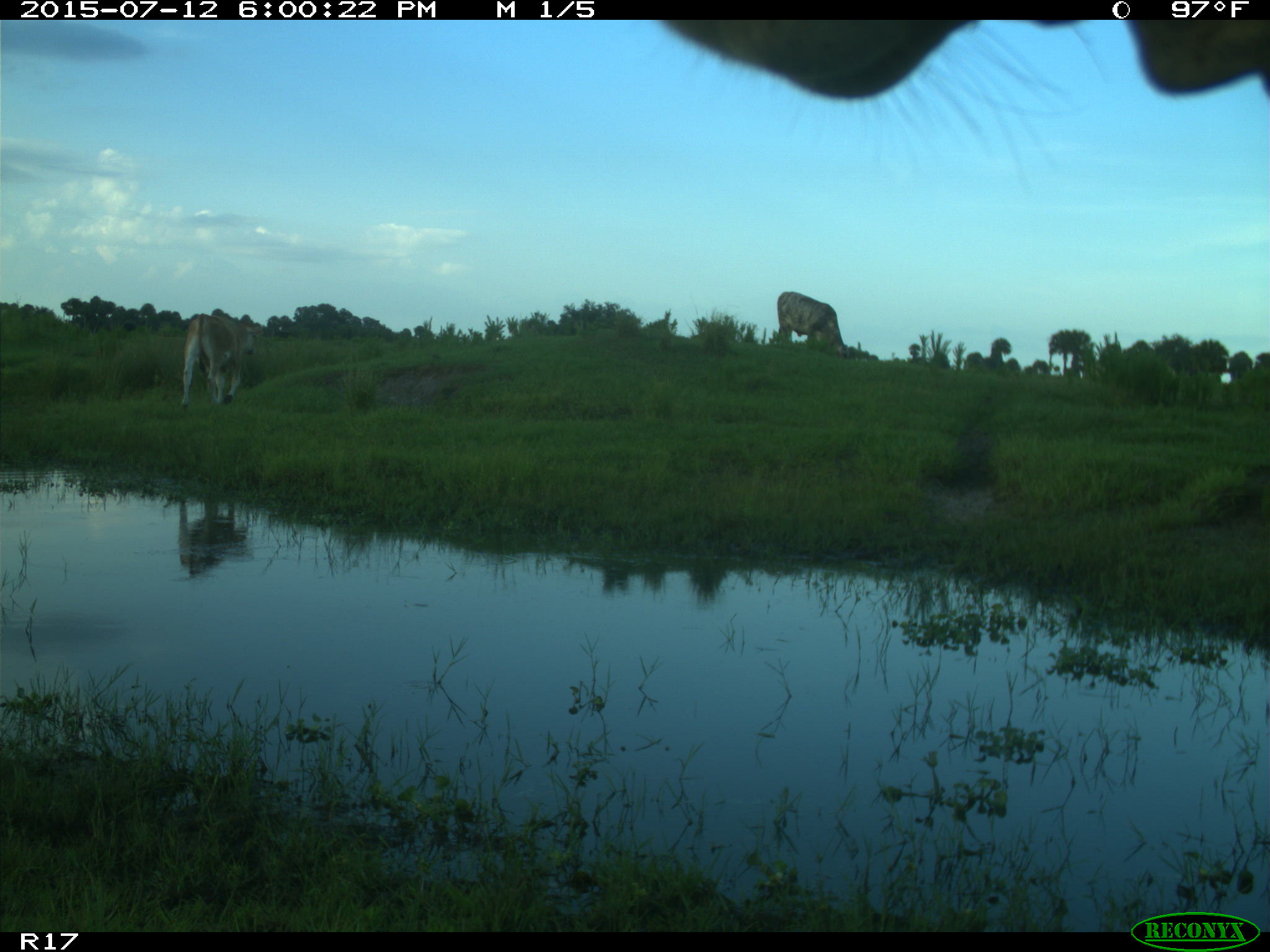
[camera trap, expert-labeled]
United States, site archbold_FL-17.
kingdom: Animalia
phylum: Chordata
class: Mammalia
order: Artiodactyla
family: Bovidae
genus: Bos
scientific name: Bos taurus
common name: domestic cow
Bos taurus (domestic cow).